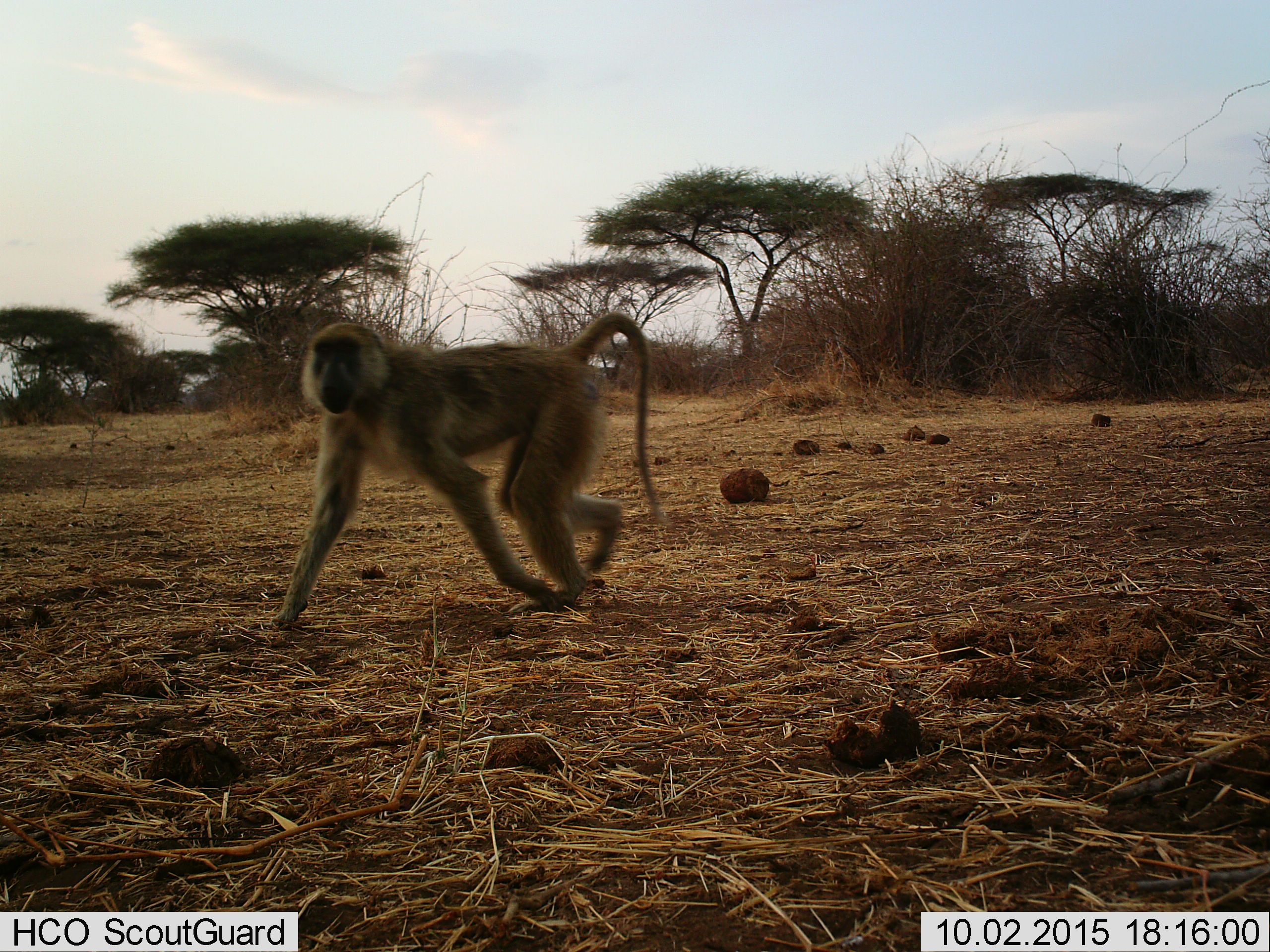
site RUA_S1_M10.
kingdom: Animalia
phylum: Chordata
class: Mammalia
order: Primates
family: Cercopithecidae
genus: Papio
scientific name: Papio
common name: baboon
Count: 1.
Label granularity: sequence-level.